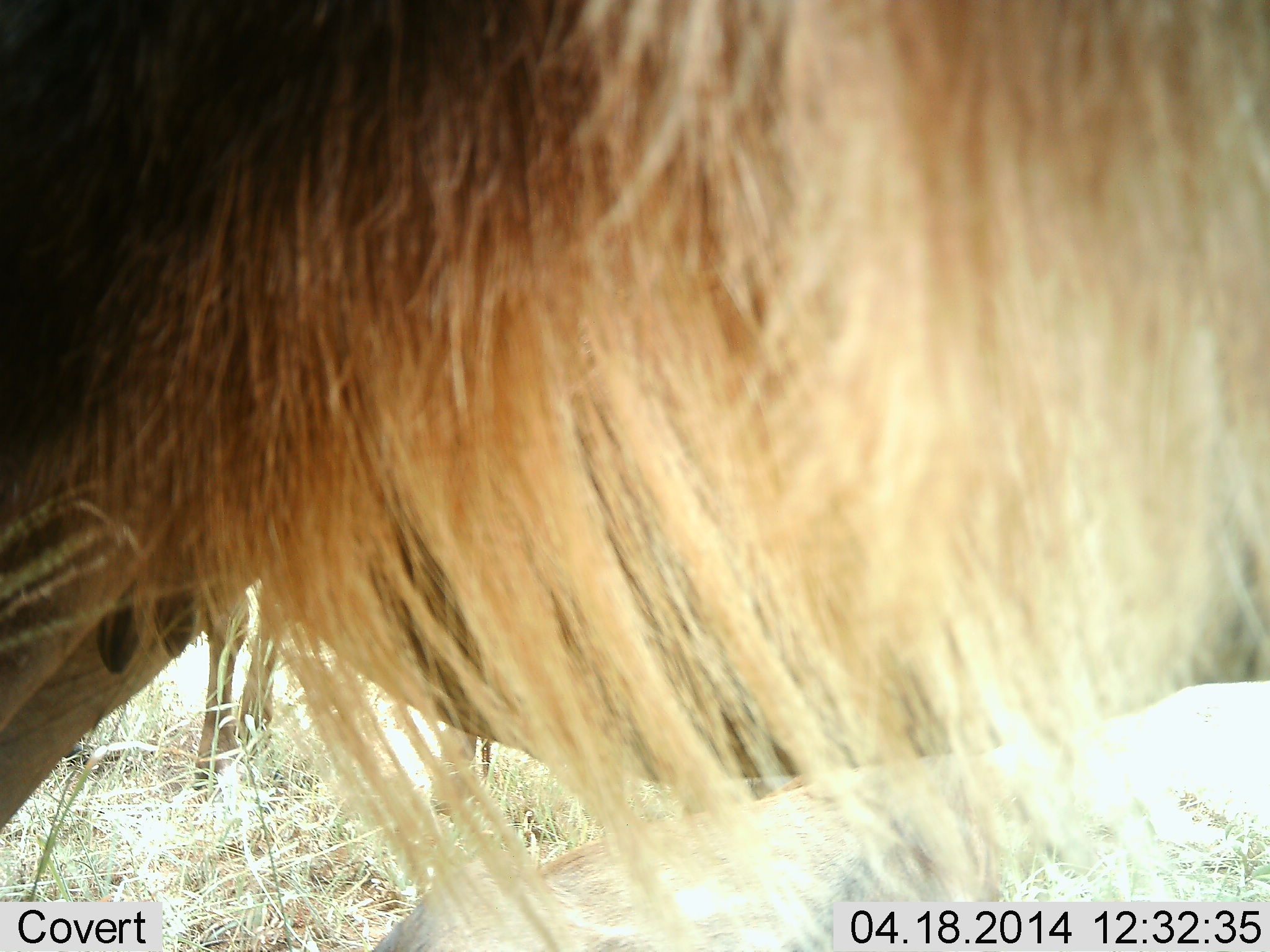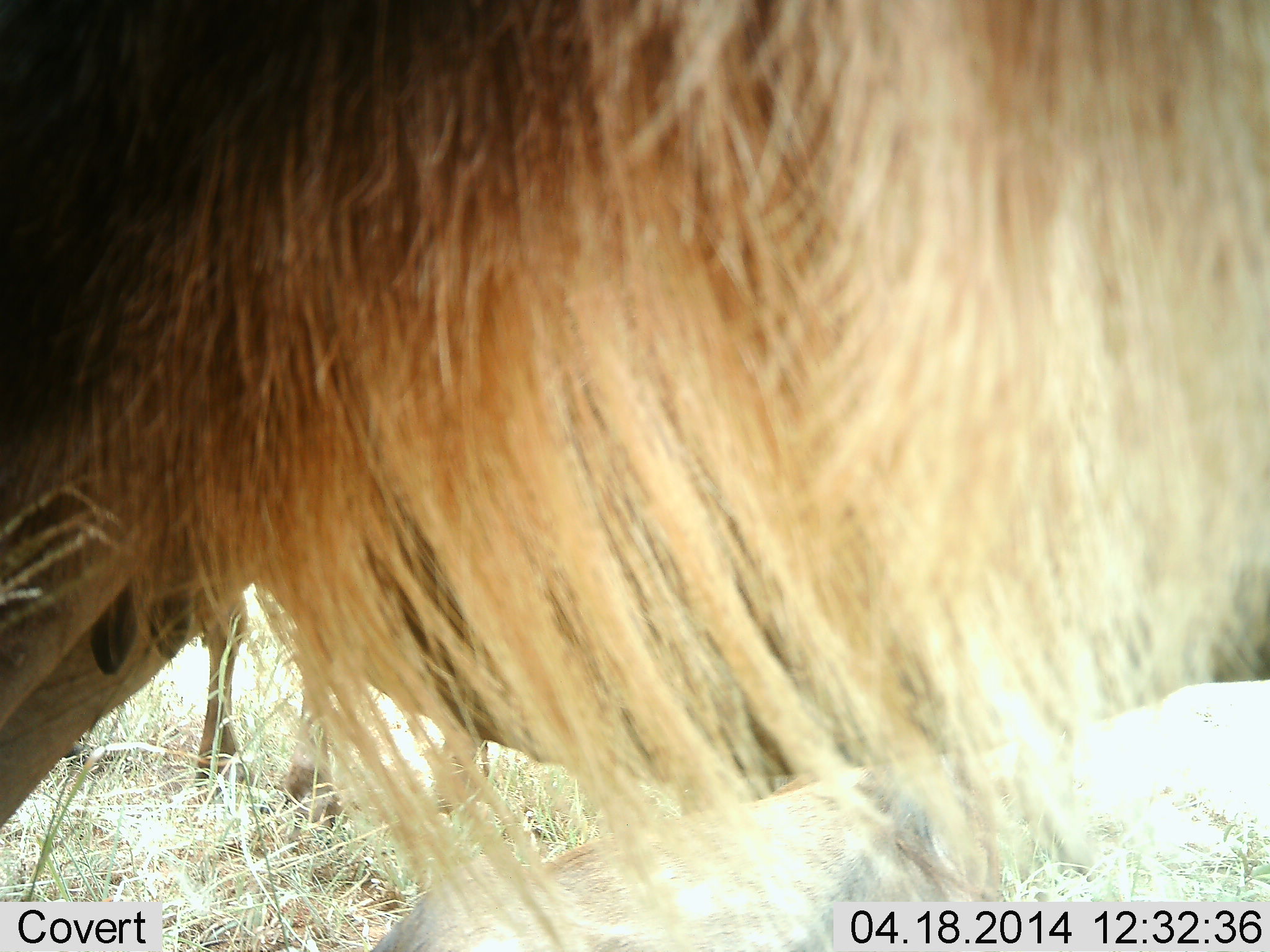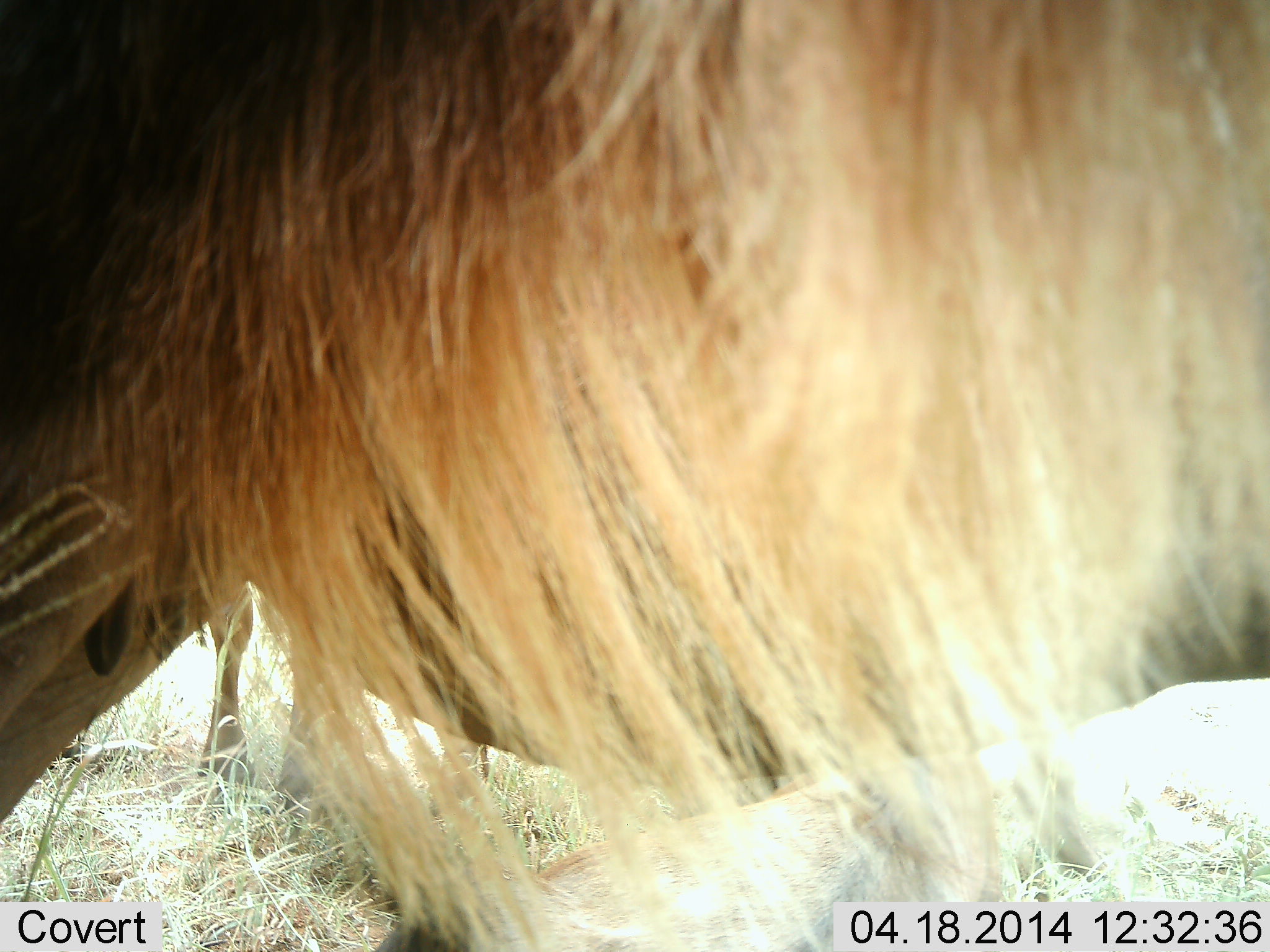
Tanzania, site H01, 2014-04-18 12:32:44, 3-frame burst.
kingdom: Animalia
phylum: Chordata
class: Mammalia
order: Artiodactyla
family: Bovidae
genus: Connochaetes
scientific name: Connochaetes taurinus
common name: blue wildebeest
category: wildebeest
Wildebeest (blue wildebeest) (Connochaetes taurinus), count 2. Behavior (volunteer vote fractions): standing 90%, resting 10%, moving 10%, interacting 0%. Young present (vote fraction): 0%. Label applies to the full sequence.